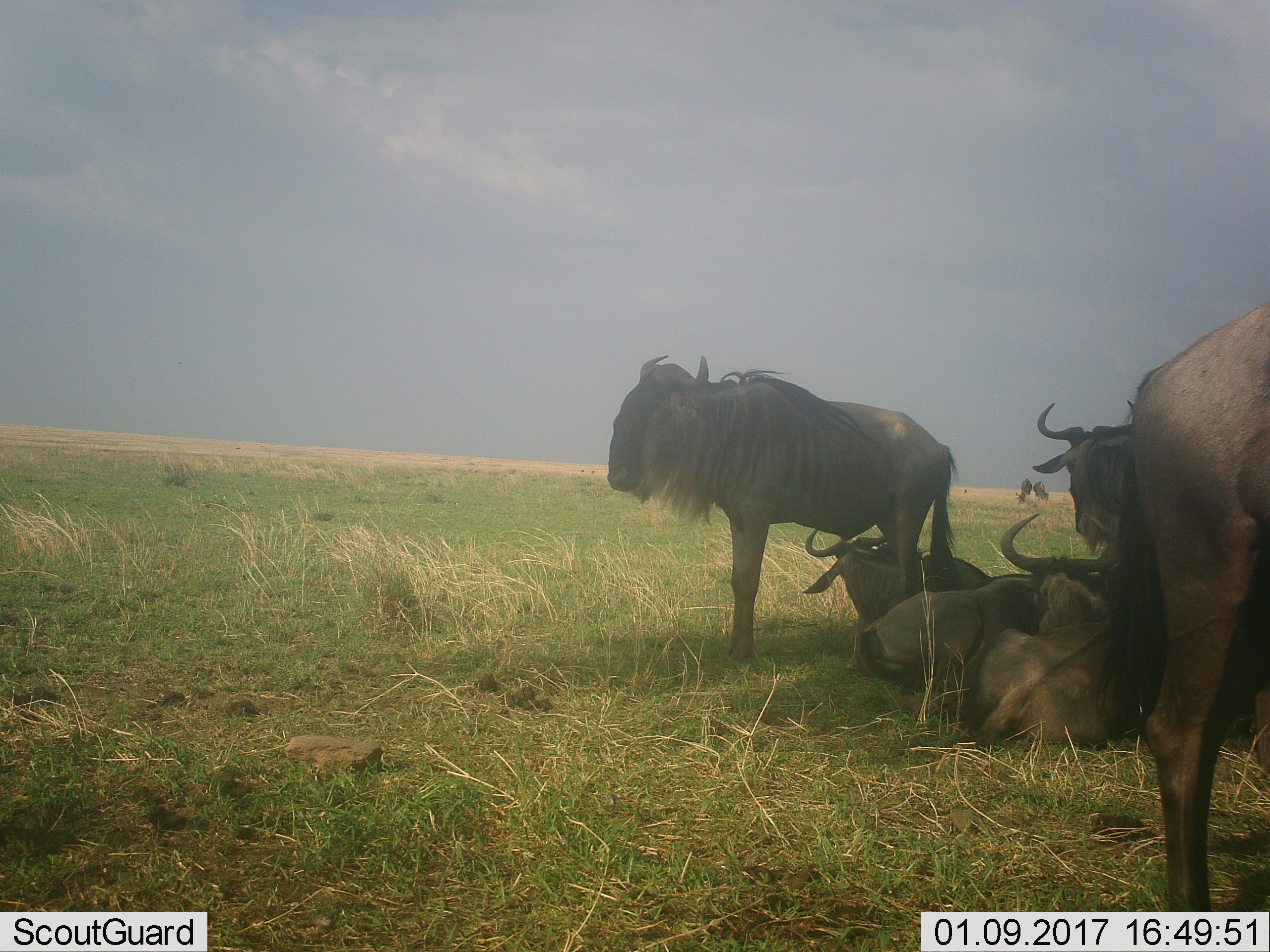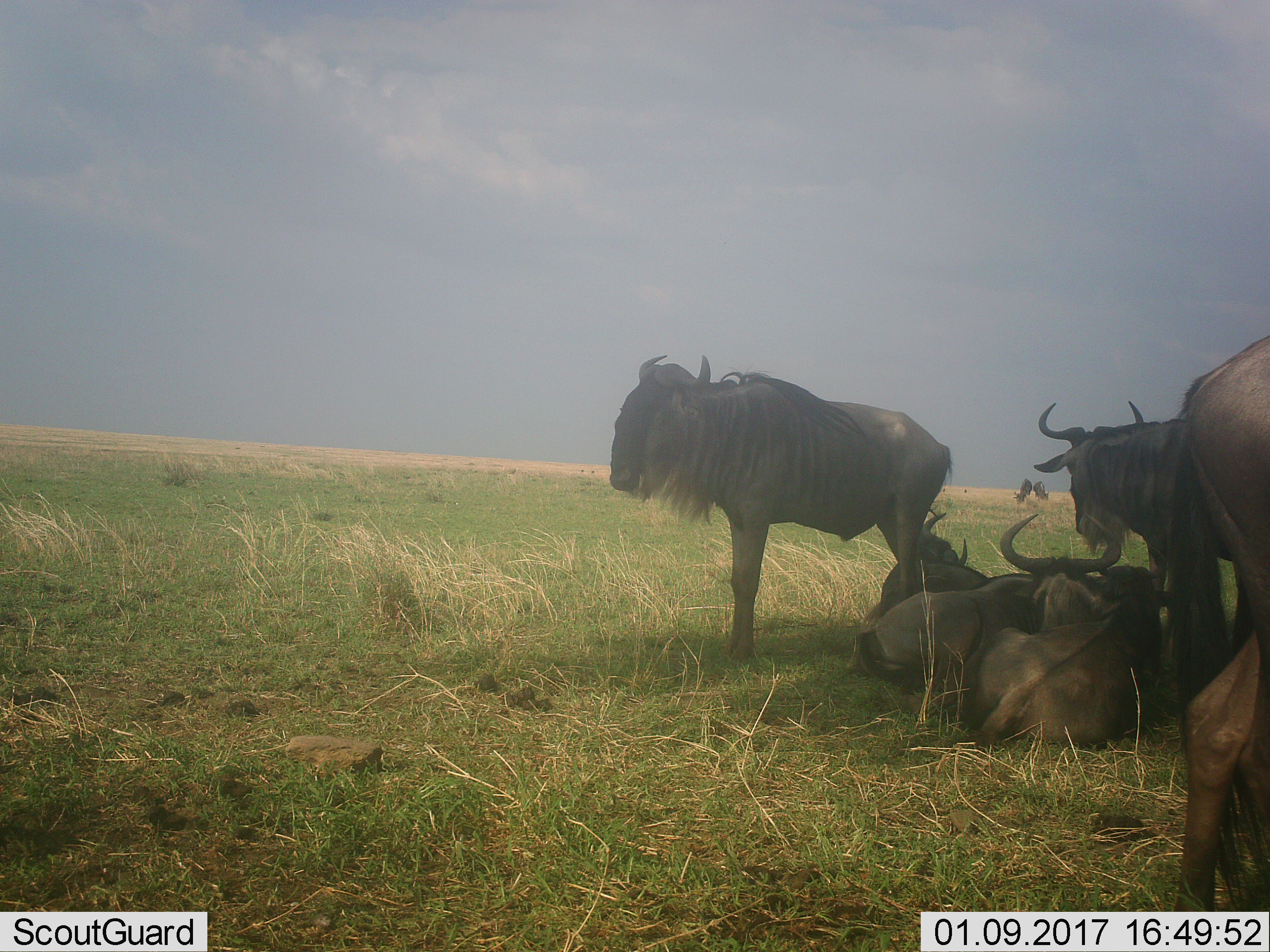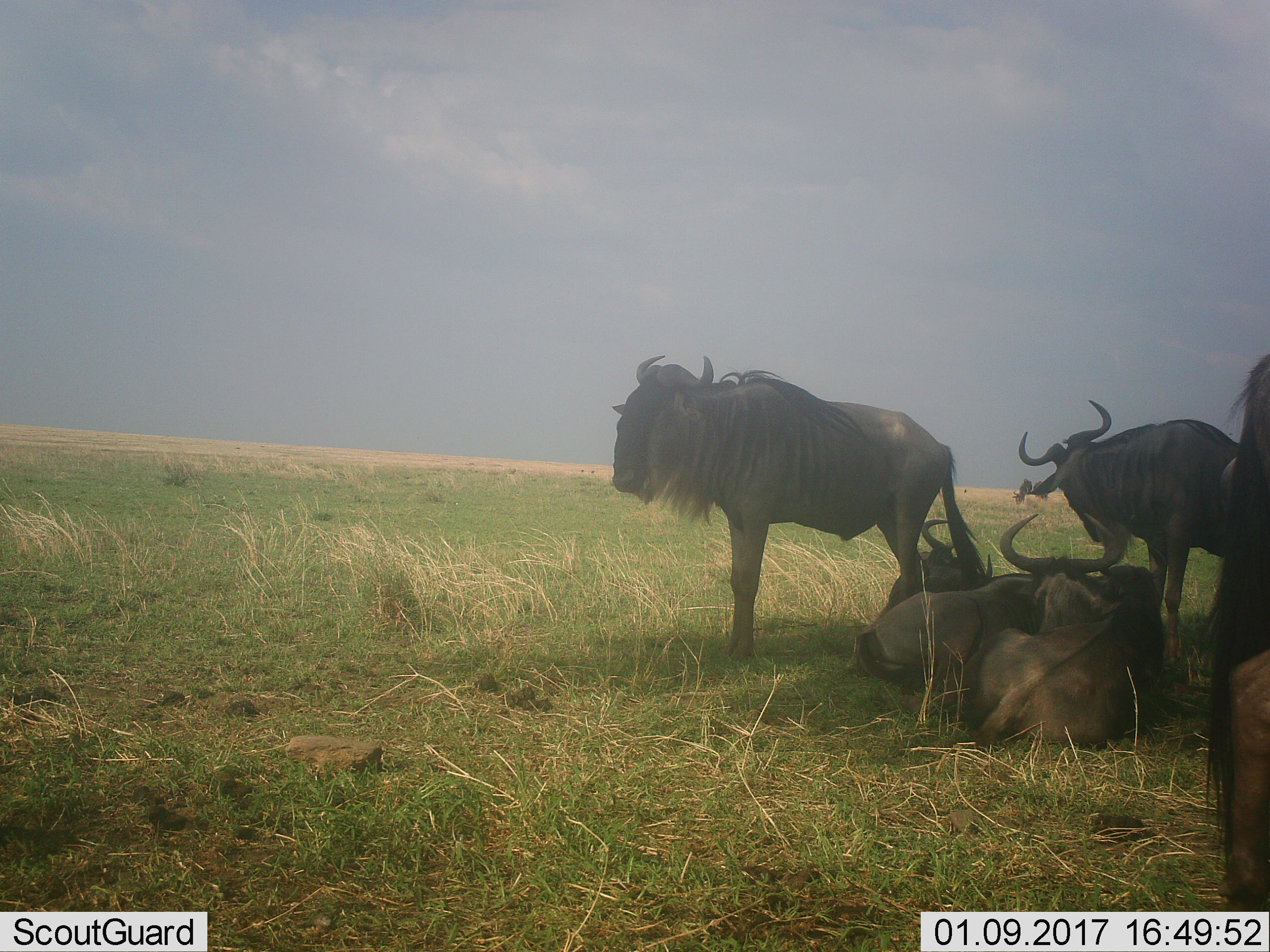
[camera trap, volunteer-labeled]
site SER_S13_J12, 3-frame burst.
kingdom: Animalia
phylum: Chordata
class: Mammalia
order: Artiodactyla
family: Bovidae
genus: Connochaetes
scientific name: Connochaetes taurinus taurinus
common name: blue wildebeest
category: wildebeestblue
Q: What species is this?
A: Wildebeestblue (blue wildebeest) (Connochaetes taurinus taurinus).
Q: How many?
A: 8.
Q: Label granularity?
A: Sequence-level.